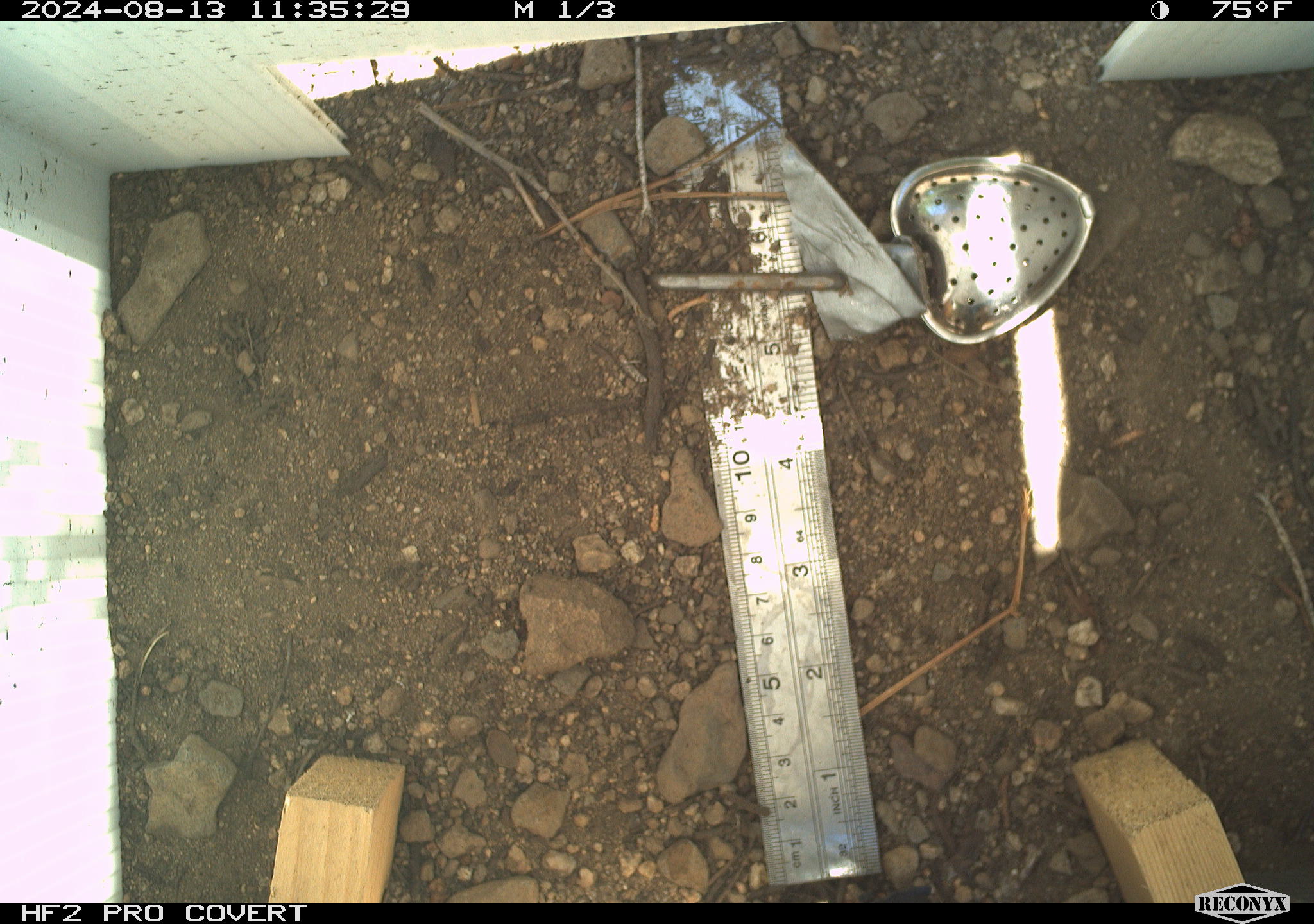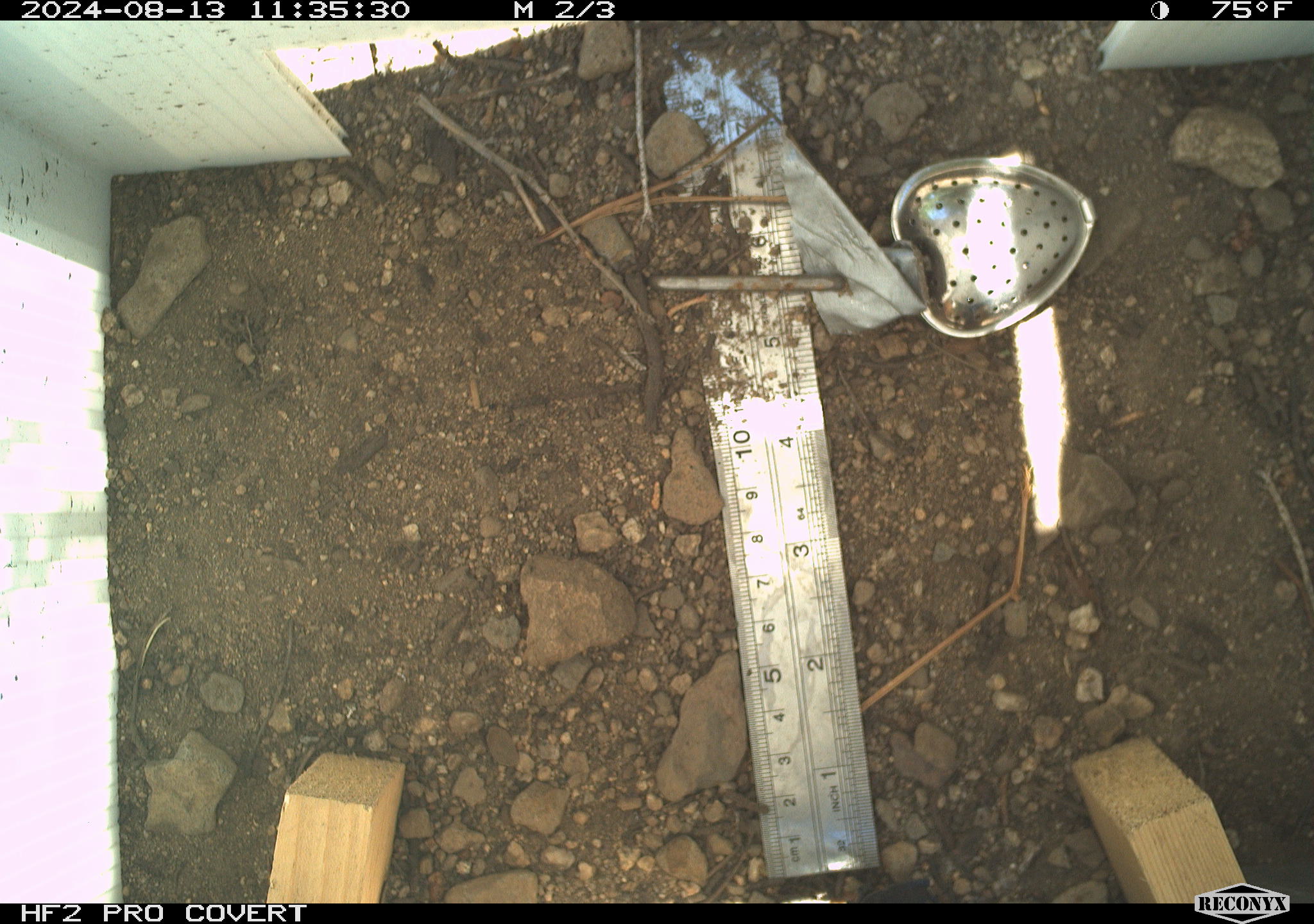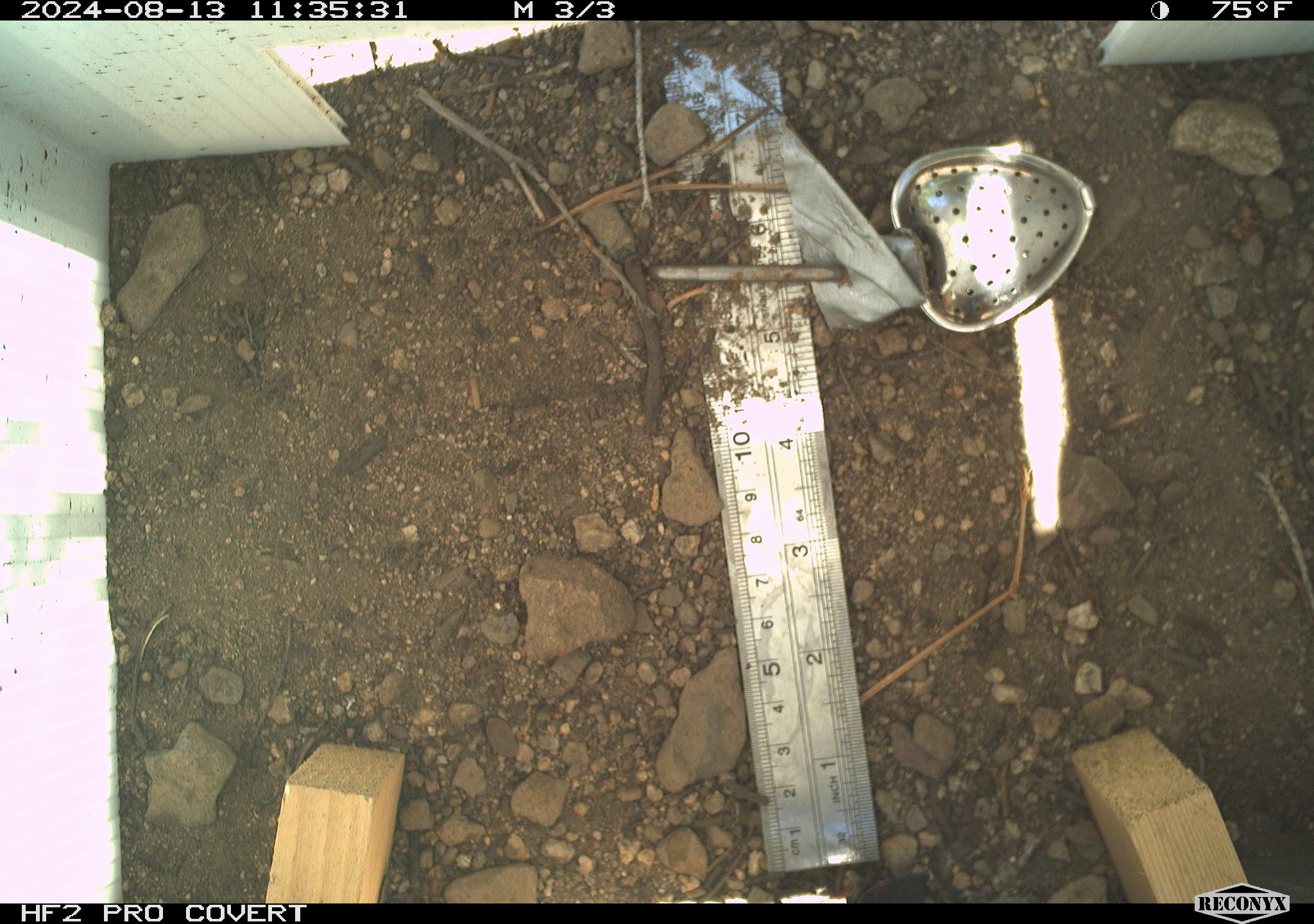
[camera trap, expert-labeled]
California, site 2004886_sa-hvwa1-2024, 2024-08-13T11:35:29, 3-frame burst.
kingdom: Animalia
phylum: Chordata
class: Mammalia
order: Rodentia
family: Sciuridae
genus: Neotamias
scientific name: Neotamias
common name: western chipmunks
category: neotamias species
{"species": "neotamias species (western chipmunks) (Neotamias)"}